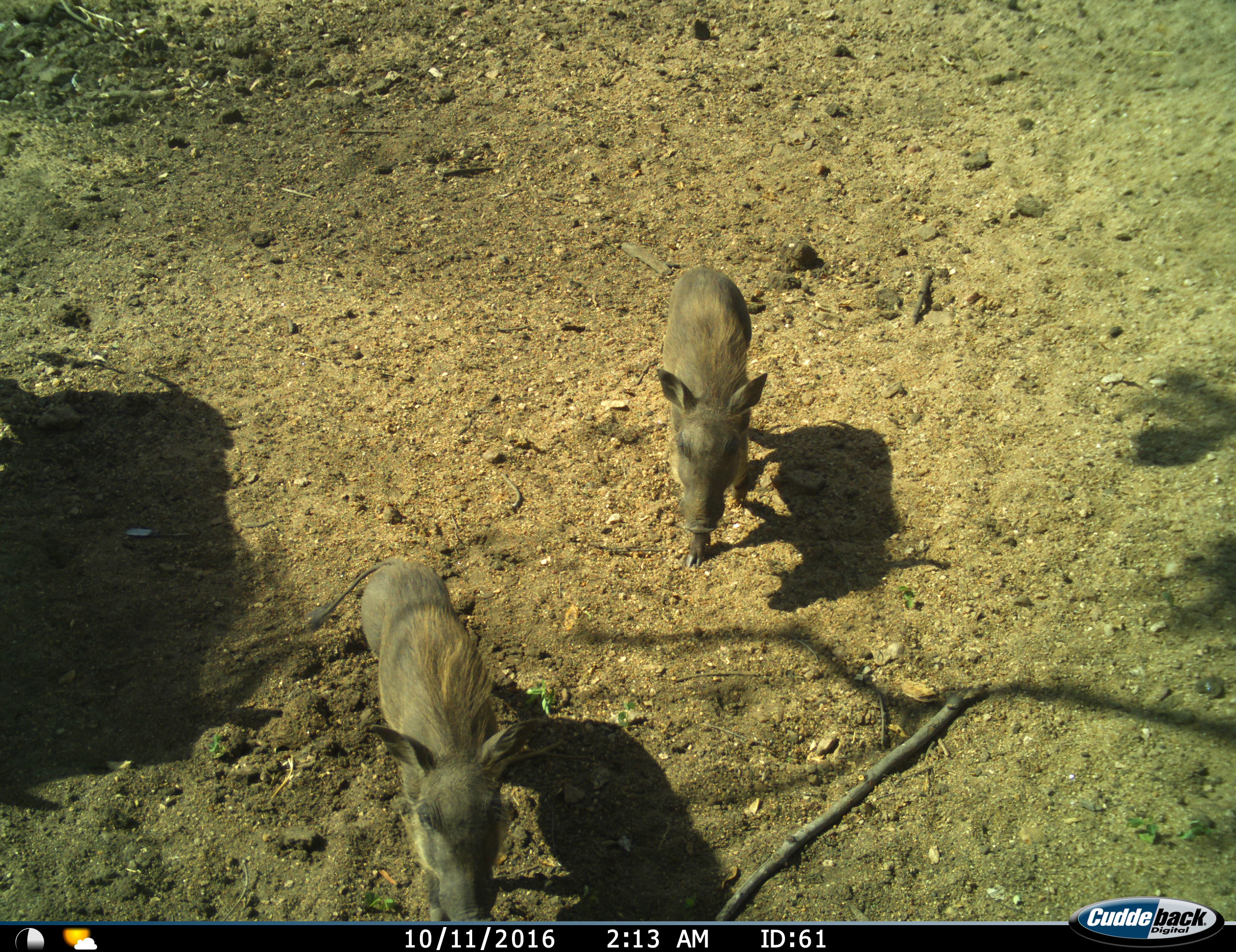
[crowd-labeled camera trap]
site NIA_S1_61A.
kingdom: Animalia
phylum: Chordata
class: Mammalia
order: Artiodactyla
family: Suidae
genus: Phacochoerus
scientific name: Phacochoerus africanus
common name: warthog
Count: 2.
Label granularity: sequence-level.